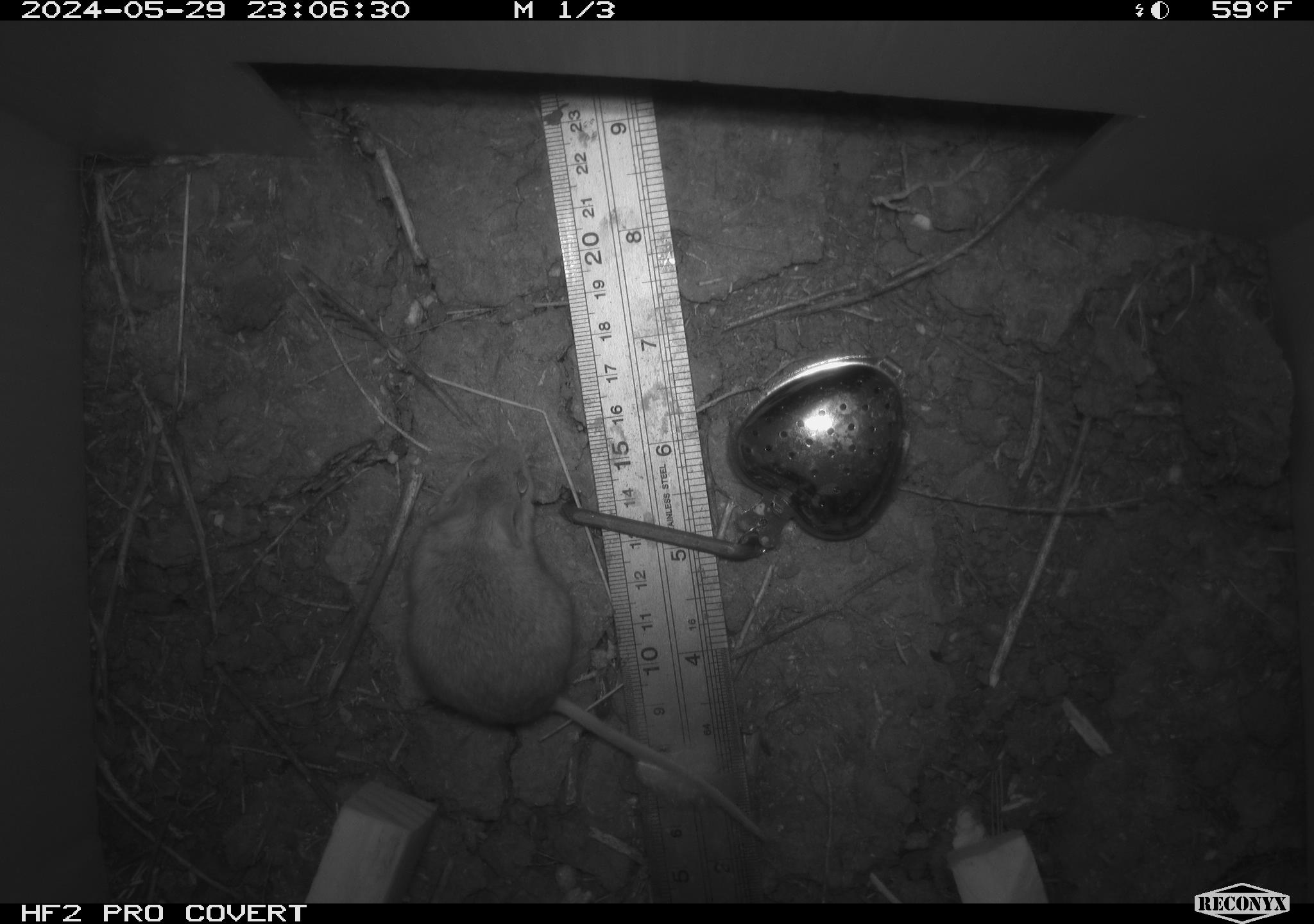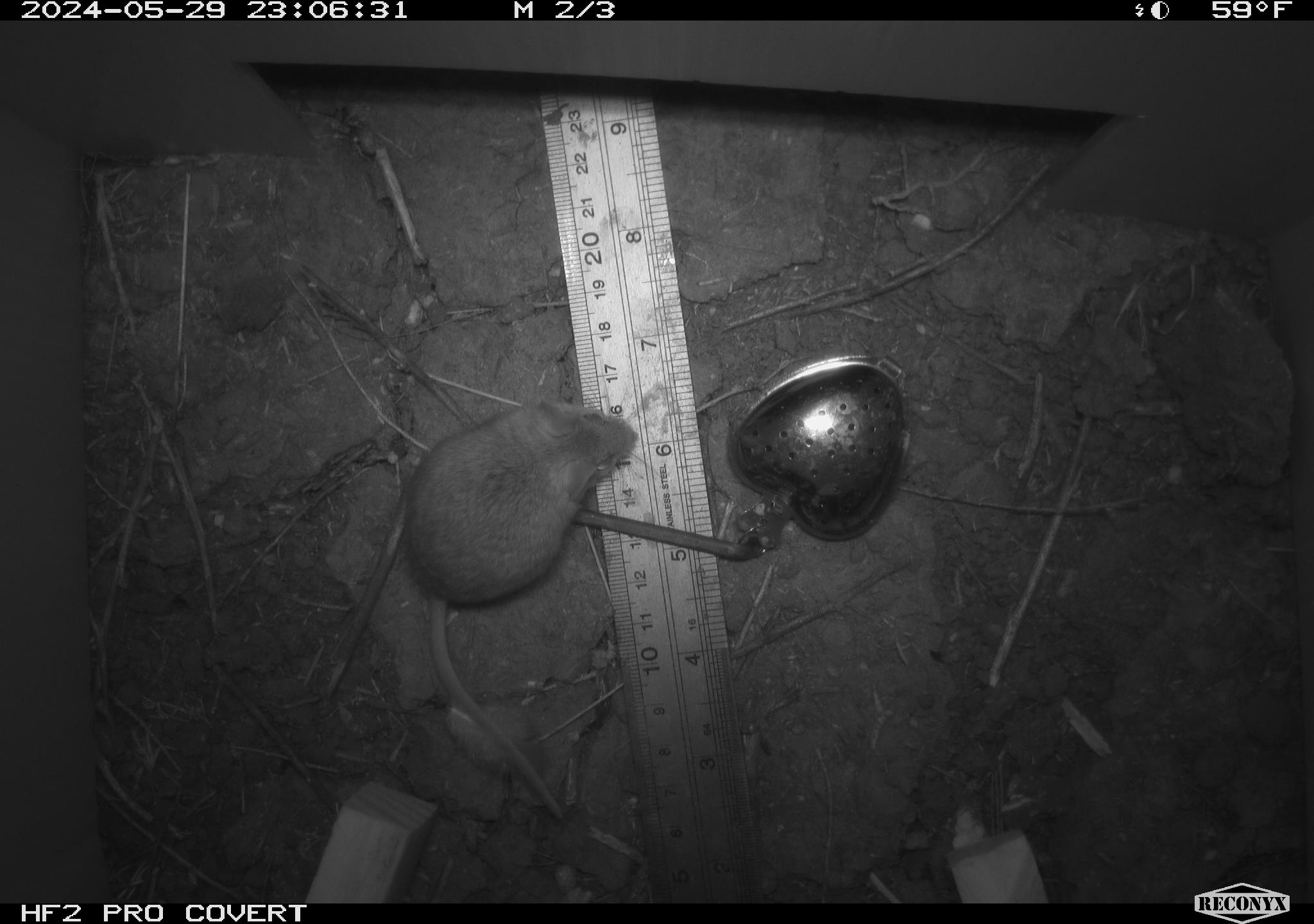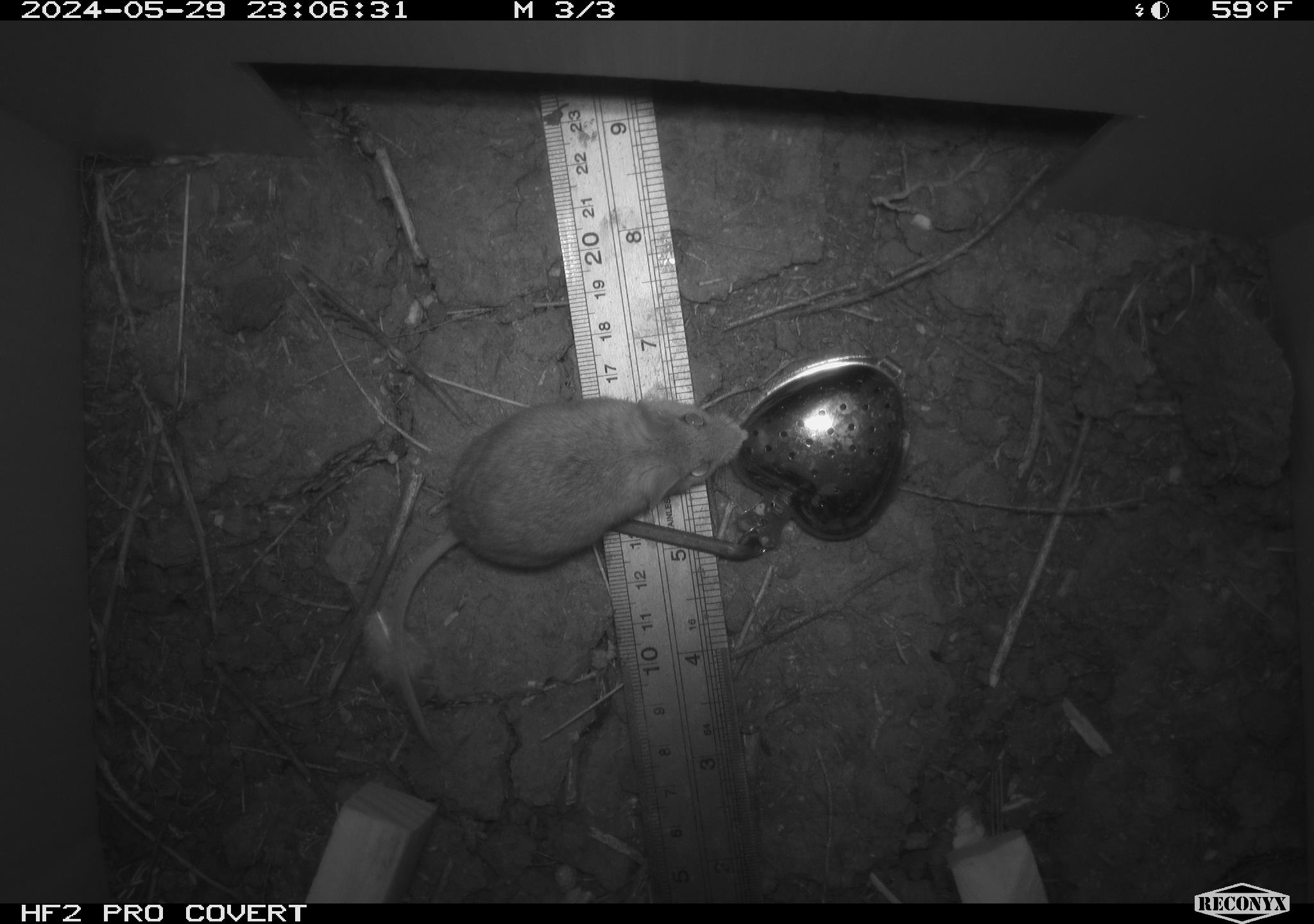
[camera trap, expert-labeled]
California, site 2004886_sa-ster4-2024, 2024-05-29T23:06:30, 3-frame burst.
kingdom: Animalia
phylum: Chordata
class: Mammalia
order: Rodentia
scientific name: Rodentia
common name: mouse species